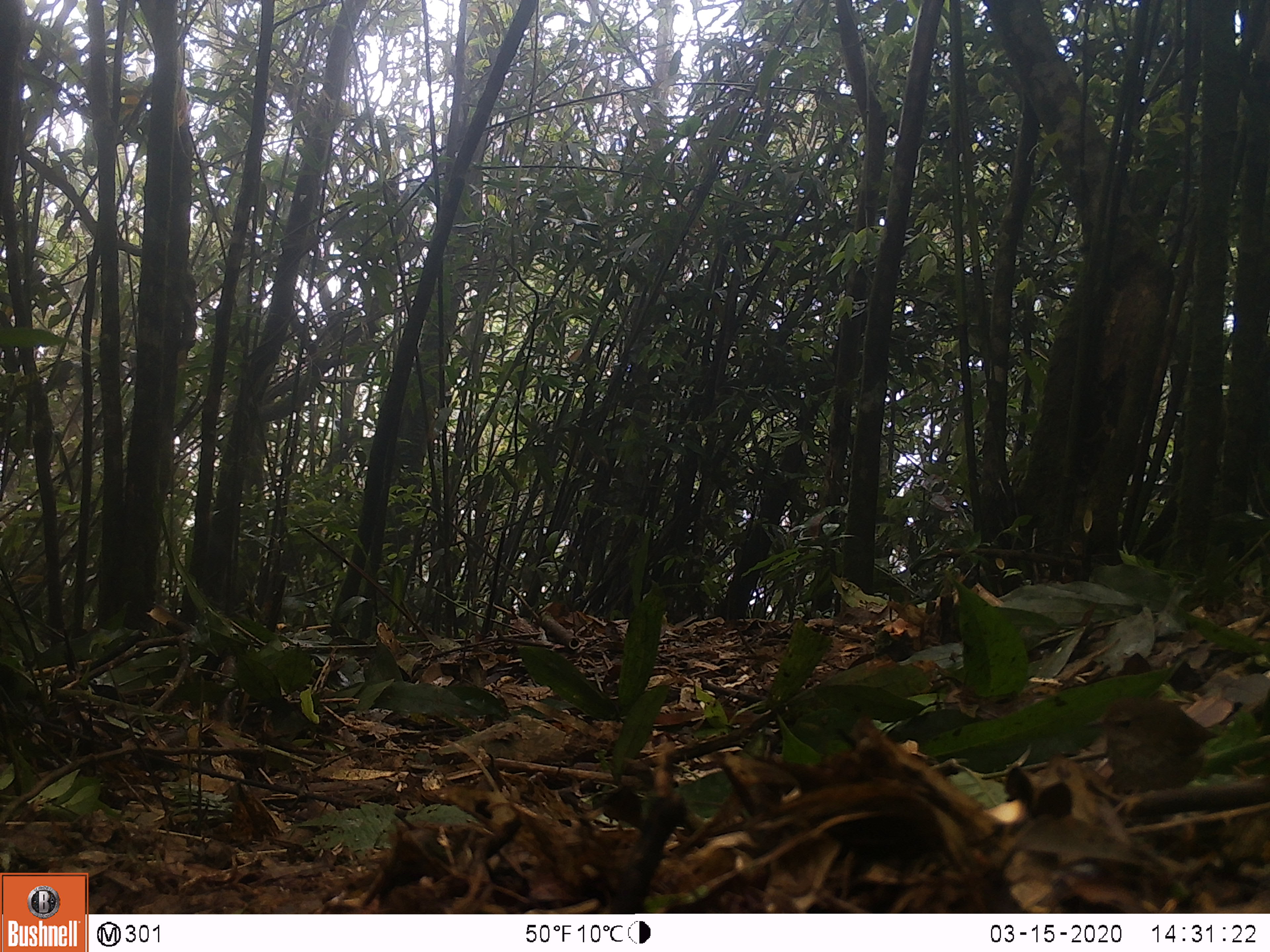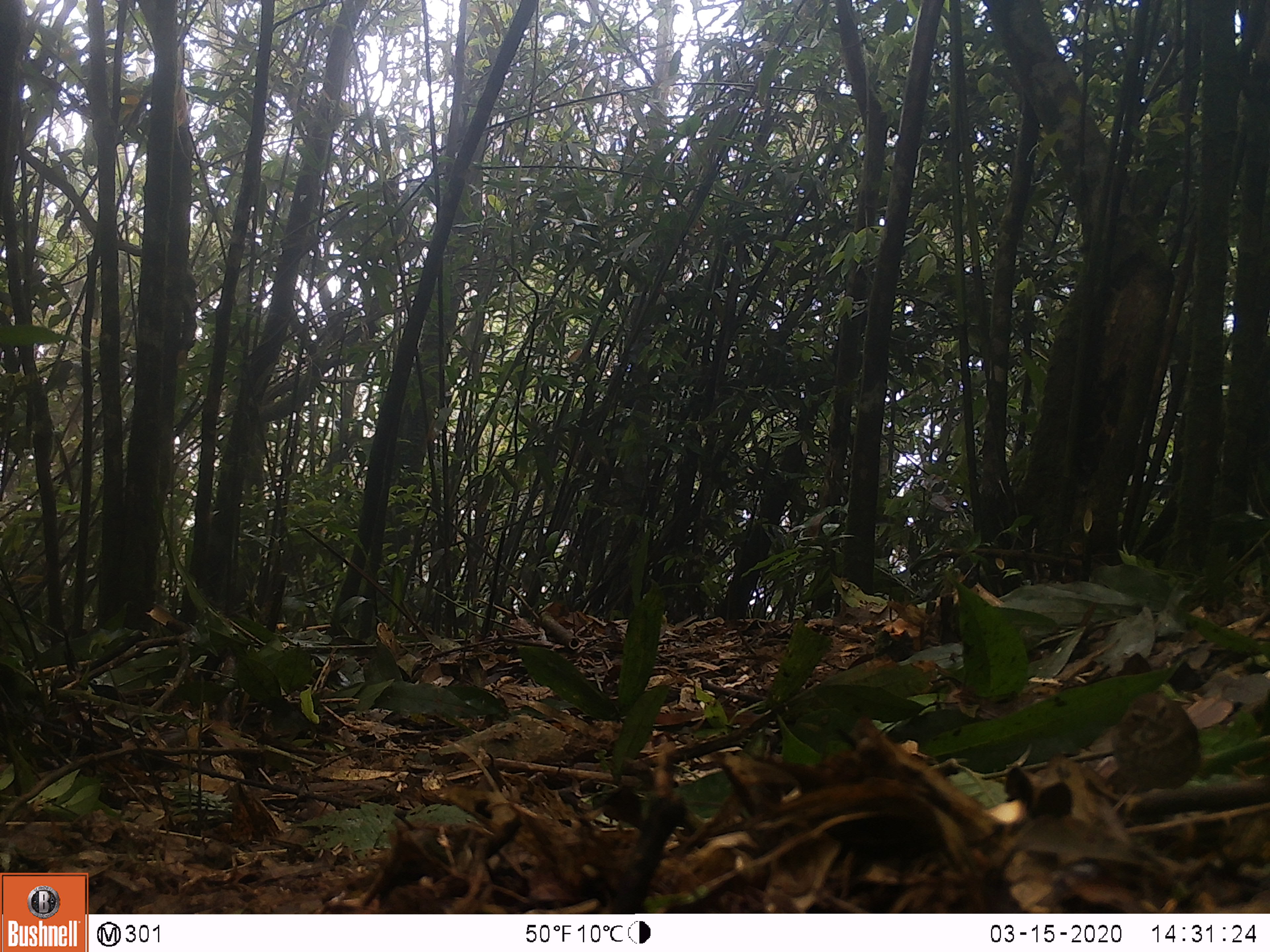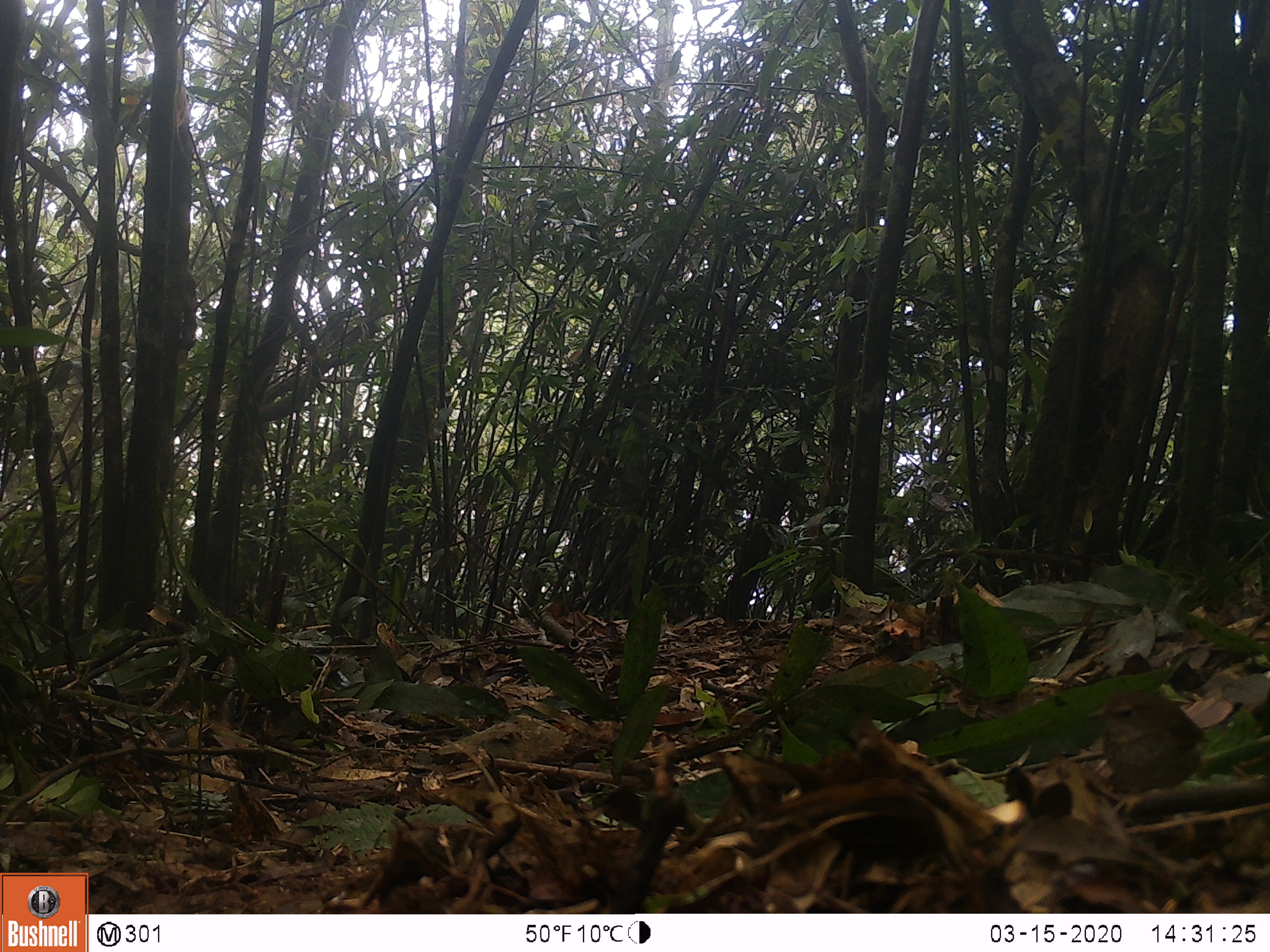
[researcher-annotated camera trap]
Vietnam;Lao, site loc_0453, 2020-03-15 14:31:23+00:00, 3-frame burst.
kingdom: Animalia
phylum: Chordata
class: Aves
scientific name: Aves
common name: bird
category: unidentified bird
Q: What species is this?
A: Unidentified bird (bird) (Aves).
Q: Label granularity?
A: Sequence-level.